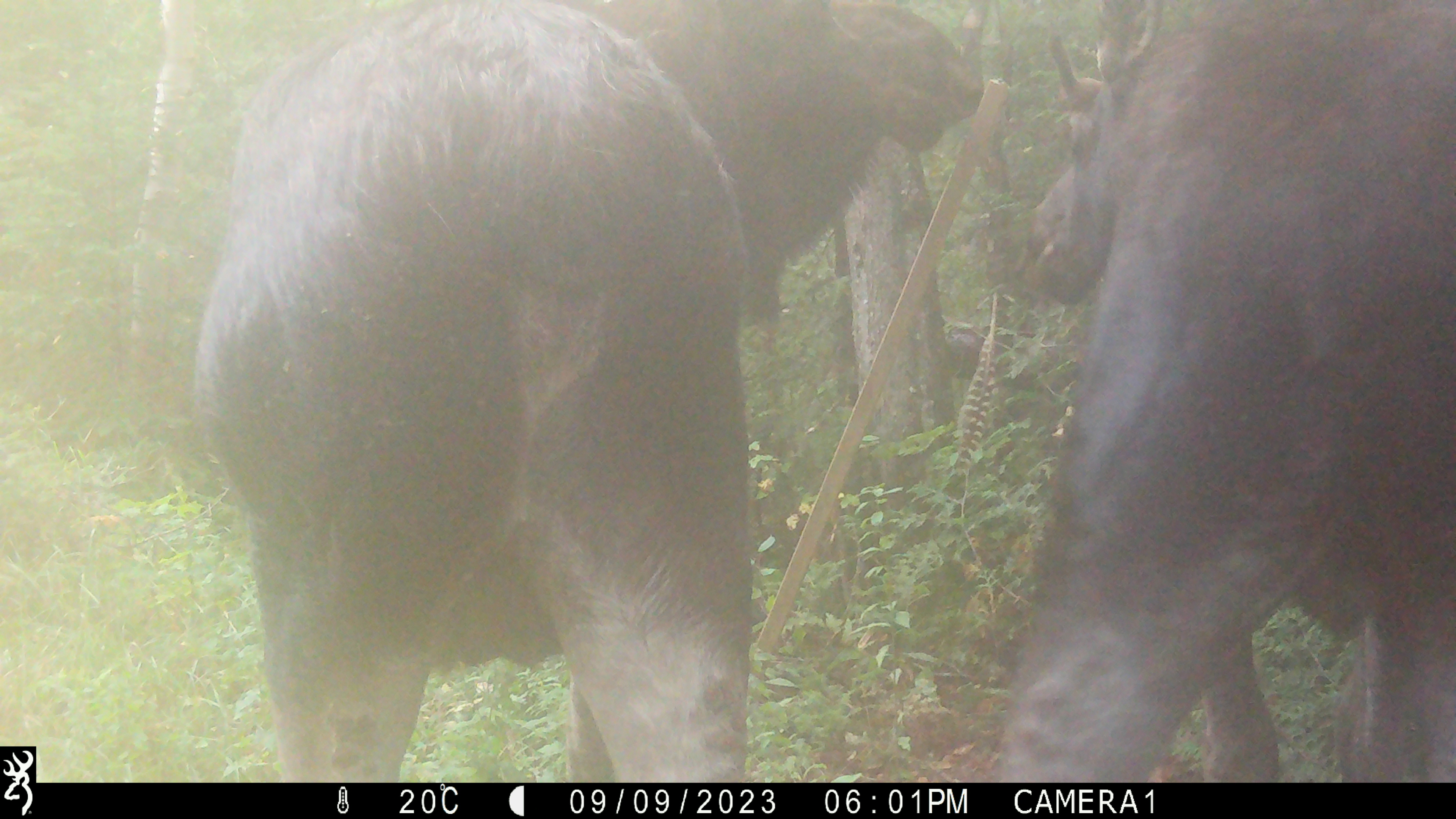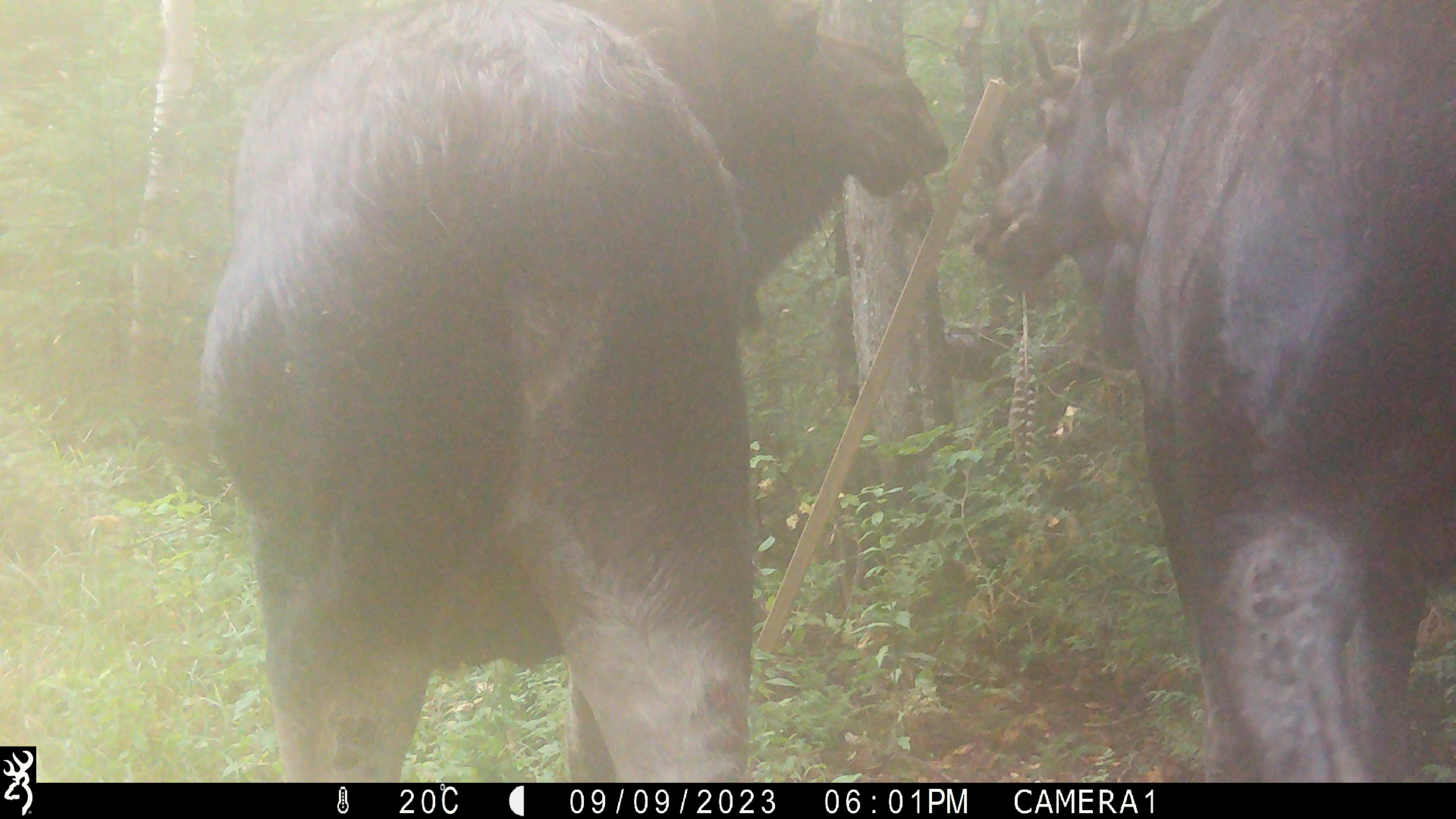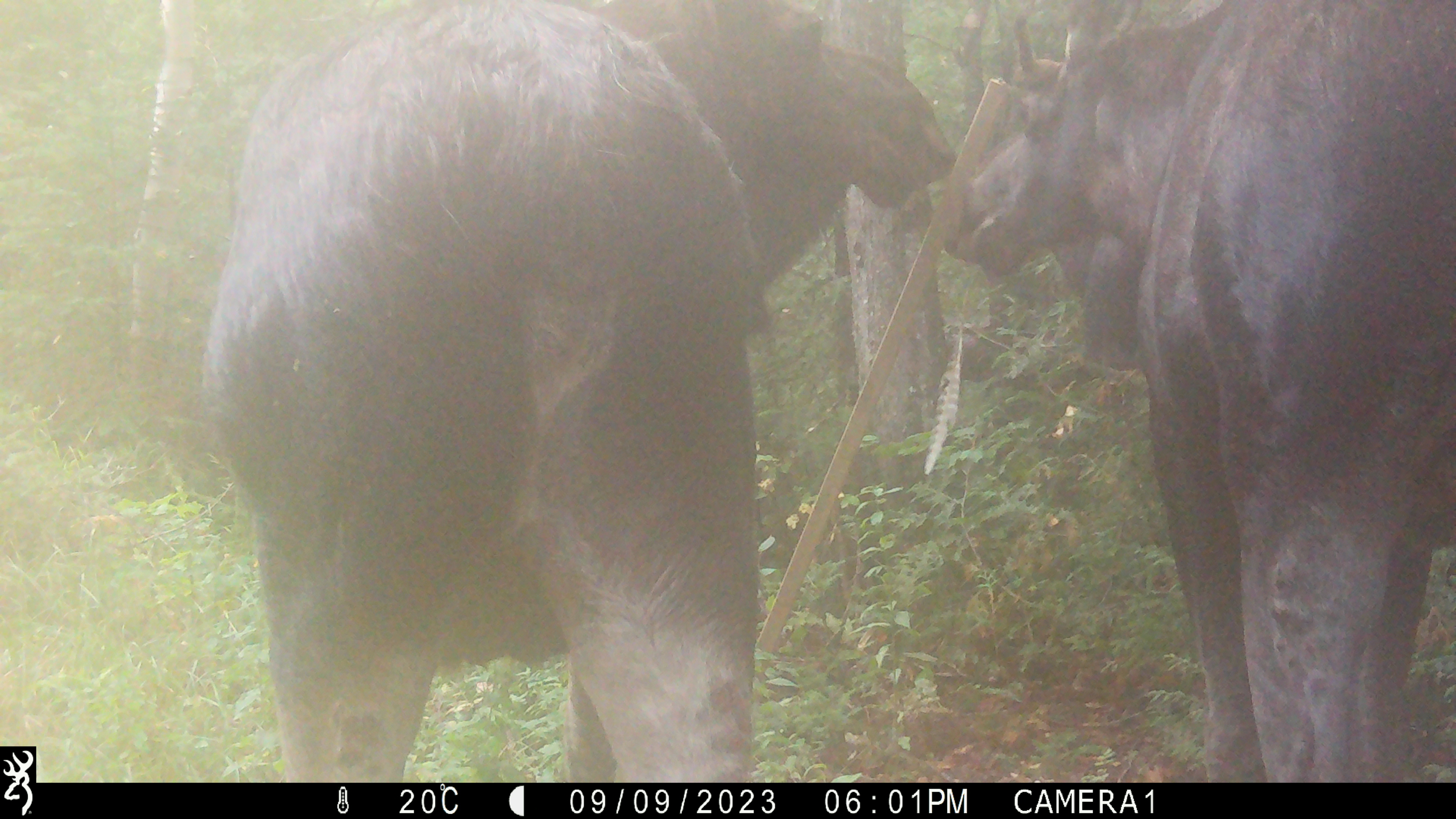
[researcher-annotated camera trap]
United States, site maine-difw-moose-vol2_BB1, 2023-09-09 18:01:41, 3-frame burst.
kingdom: Animalia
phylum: Chordata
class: Mammalia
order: Artiodactyla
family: Cervidae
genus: Alces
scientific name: Alces alces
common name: moose